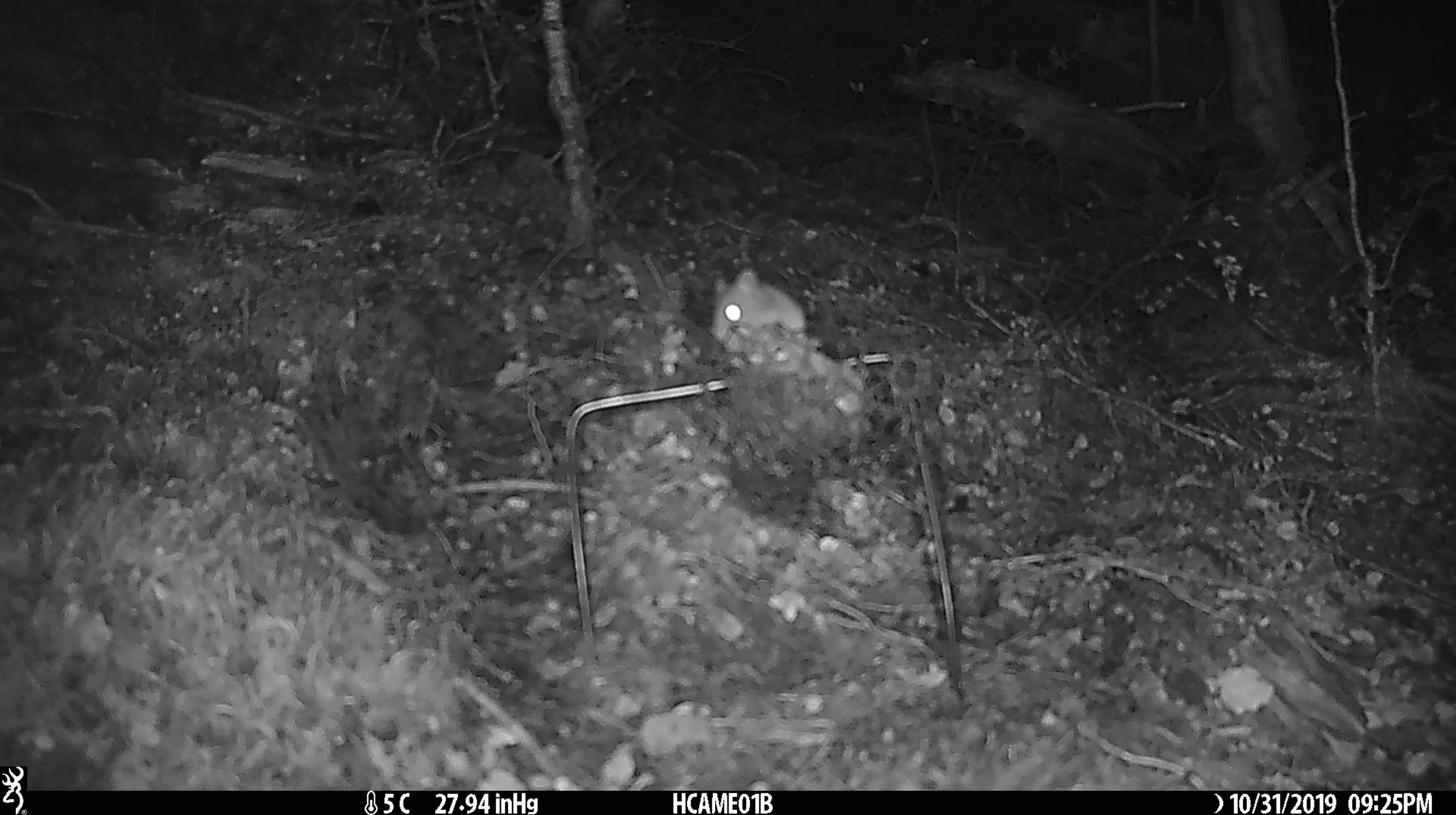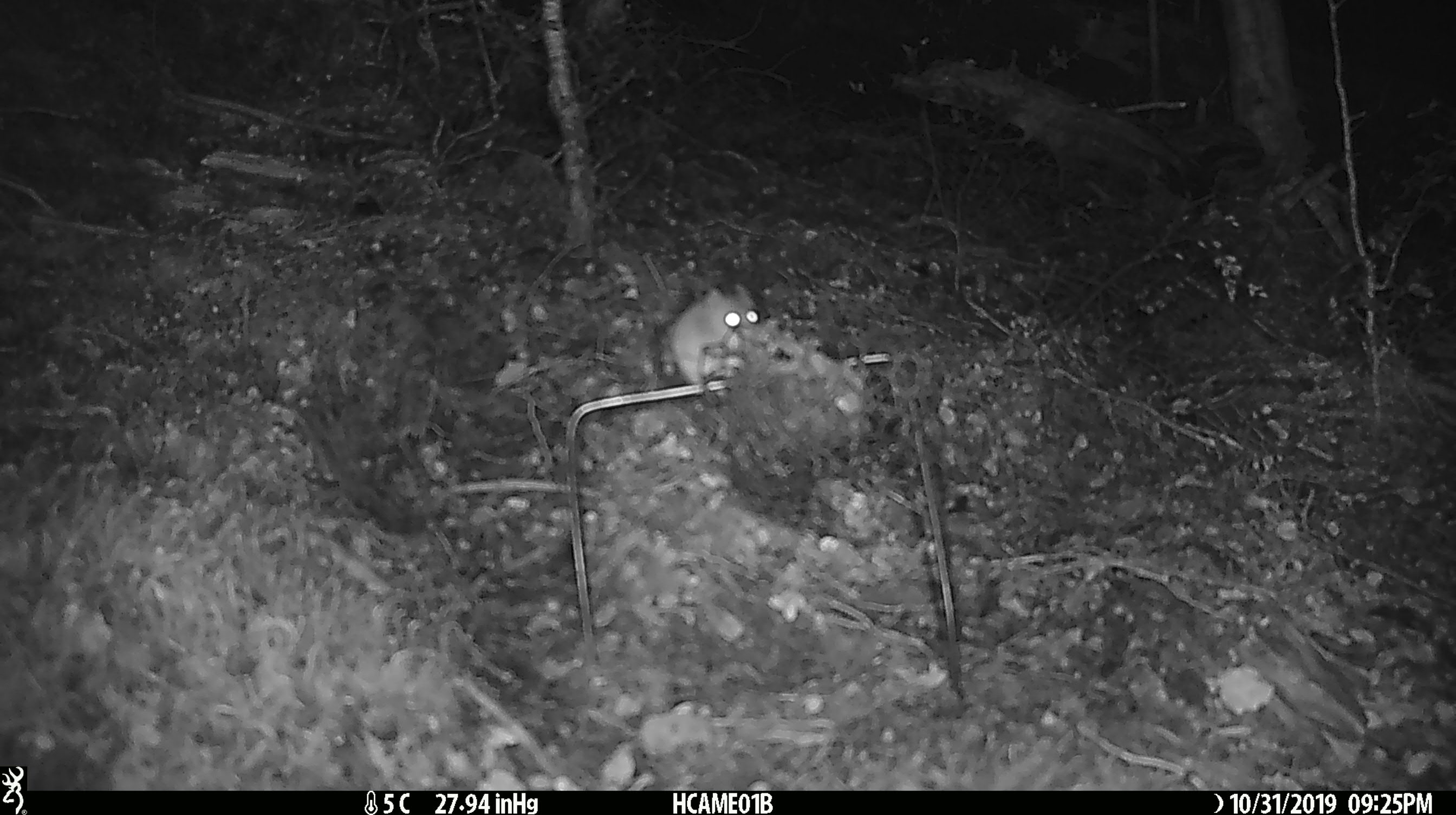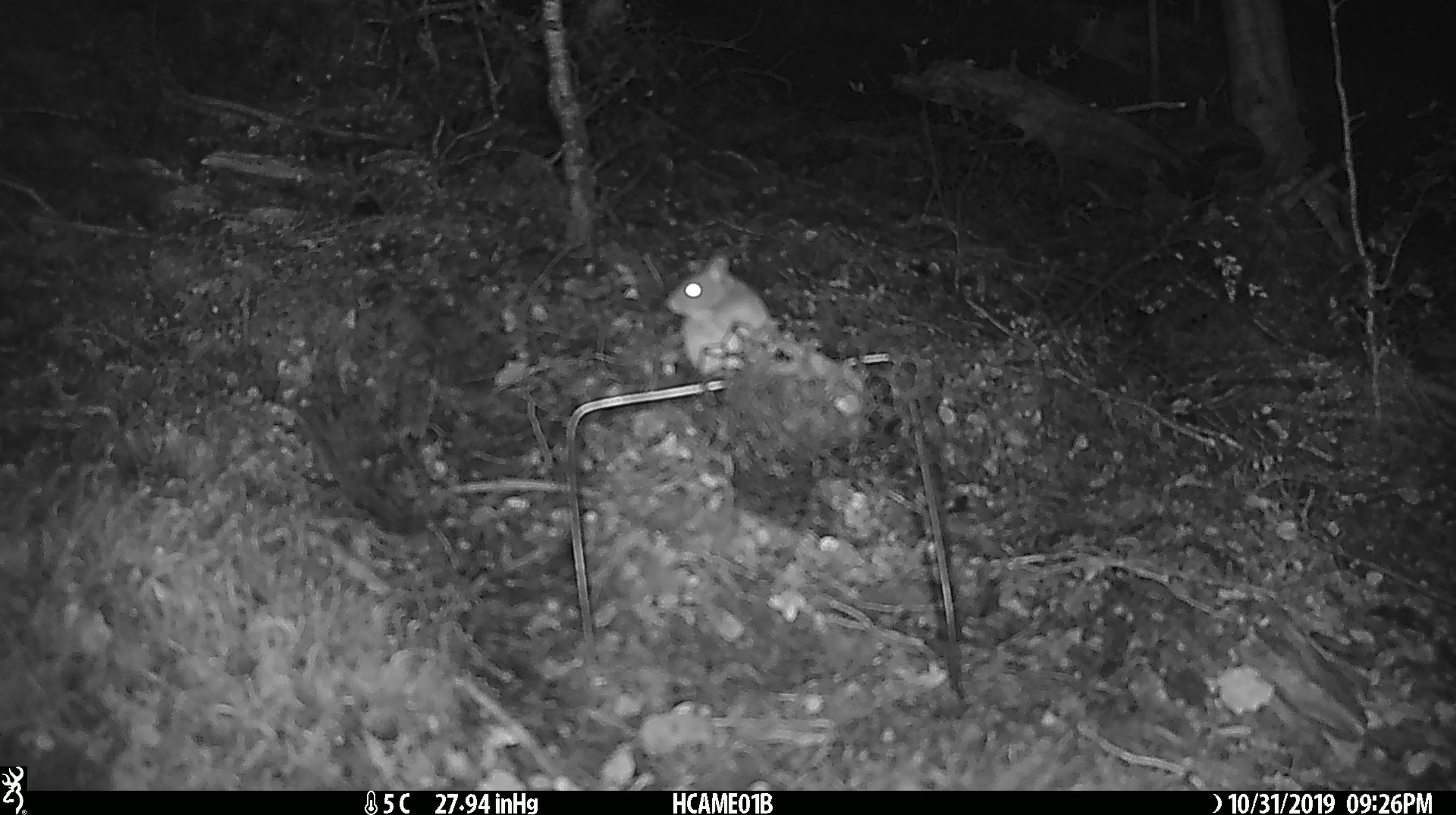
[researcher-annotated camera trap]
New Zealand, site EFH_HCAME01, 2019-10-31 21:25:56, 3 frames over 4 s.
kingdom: Animalia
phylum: Chordata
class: Mammalia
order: Rodentia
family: Muridae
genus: Mus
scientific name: Mus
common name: mouse